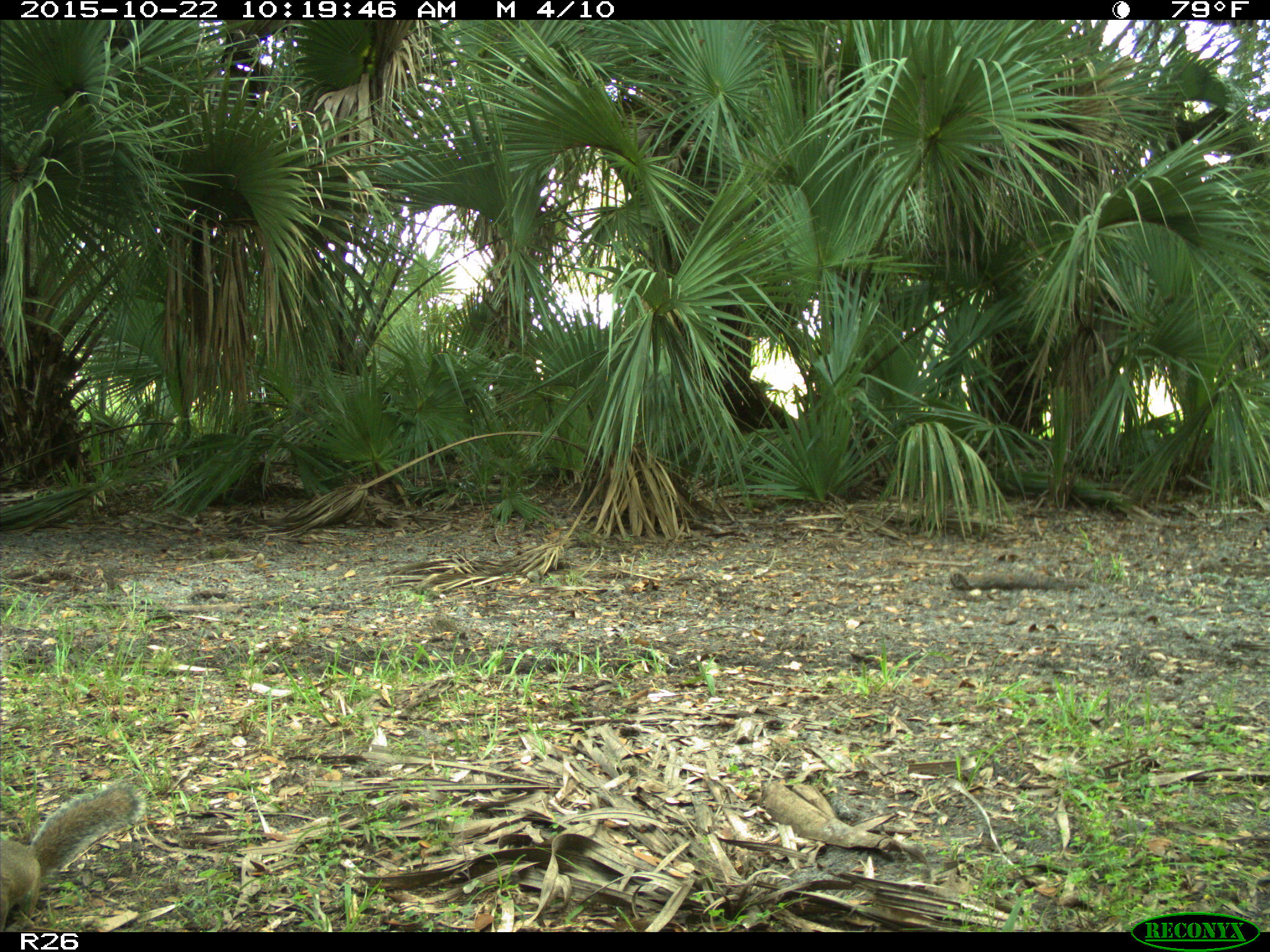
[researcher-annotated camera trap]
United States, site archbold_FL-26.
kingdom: Animalia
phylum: Chordata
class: Mammalia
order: Rodentia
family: Sciuridae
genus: Sciurus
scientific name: Sciurus carolinensis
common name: eastern gray squirrel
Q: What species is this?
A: Sciurus carolinensis (eastern gray squirrel).